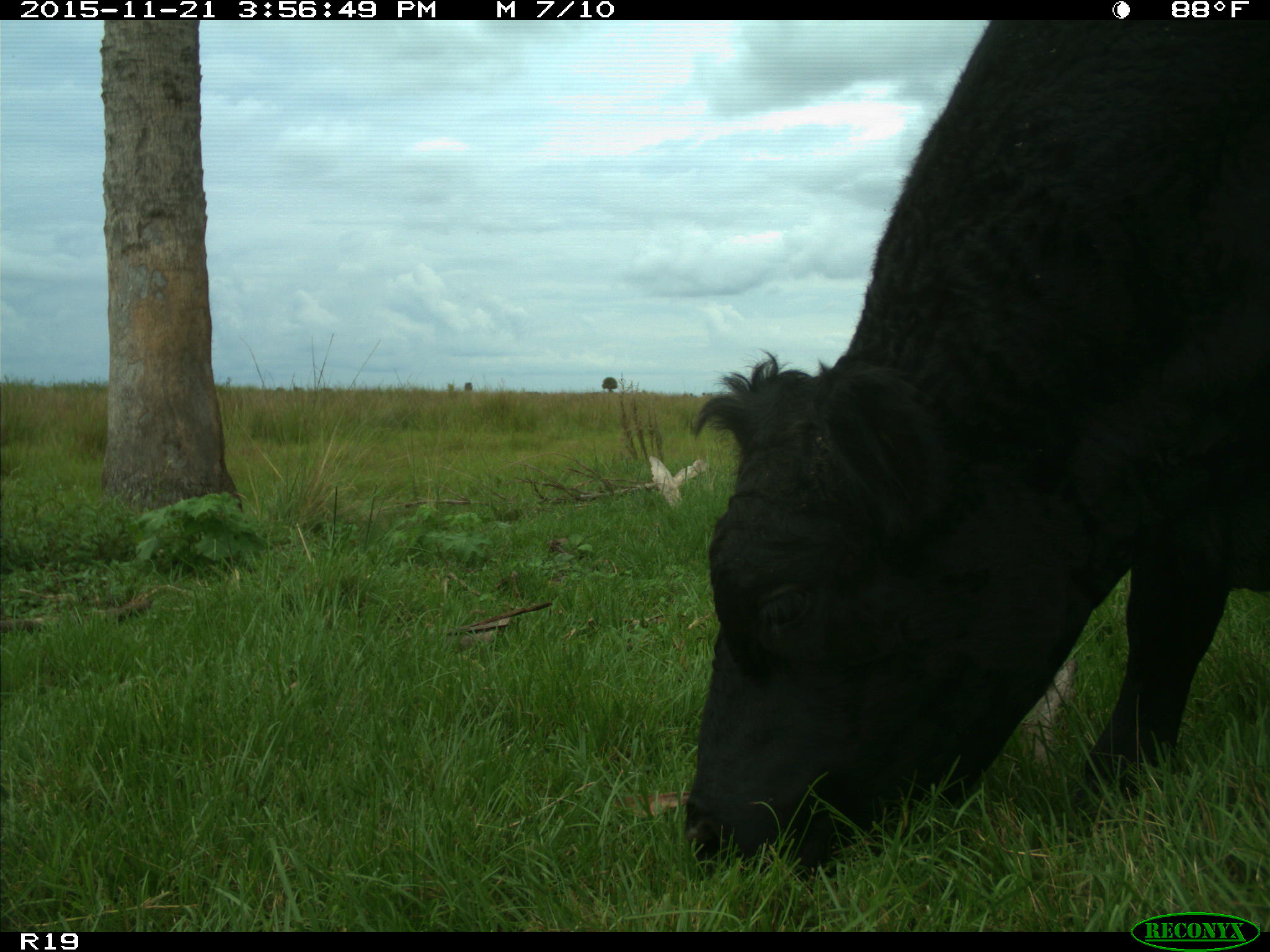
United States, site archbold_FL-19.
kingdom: Animalia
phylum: Chordata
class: Mammalia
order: Artiodactyla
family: Bovidae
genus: Bos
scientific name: Bos taurus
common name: domestic cow